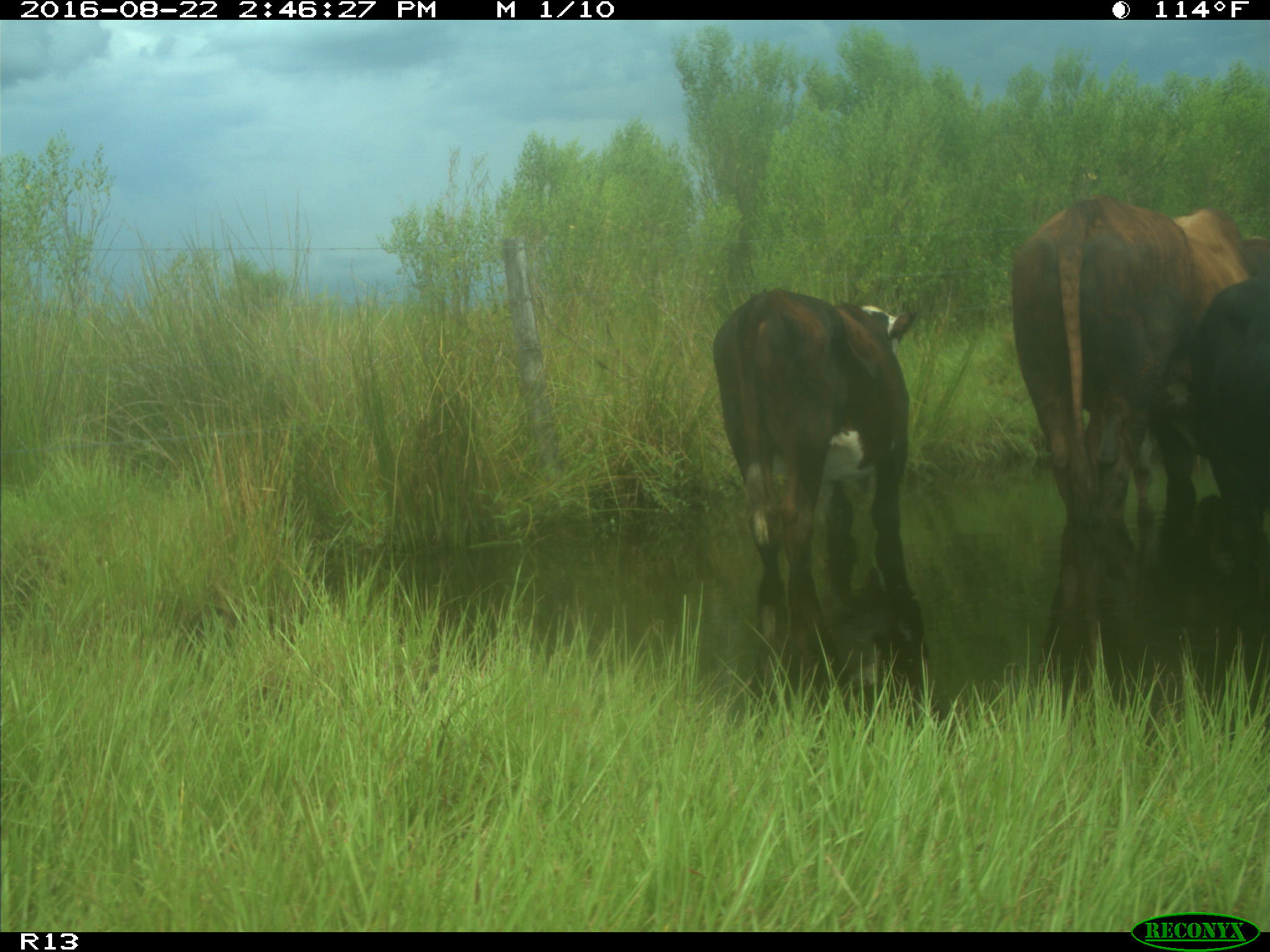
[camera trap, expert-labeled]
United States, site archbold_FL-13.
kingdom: Animalia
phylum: Chordata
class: Mammalia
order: Artiodactyla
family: Bovidae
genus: Bos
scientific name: Bos taurus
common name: domestic cow